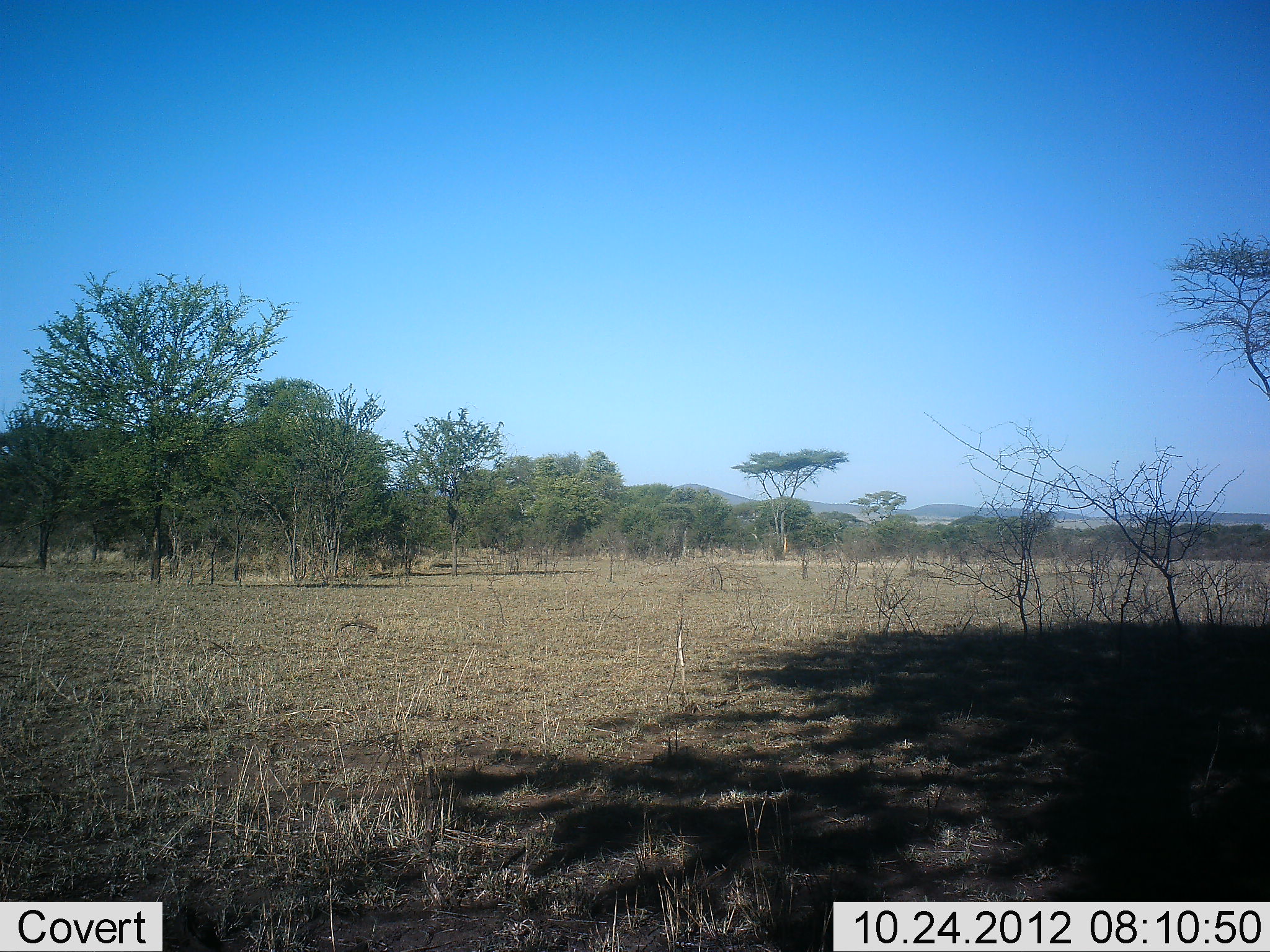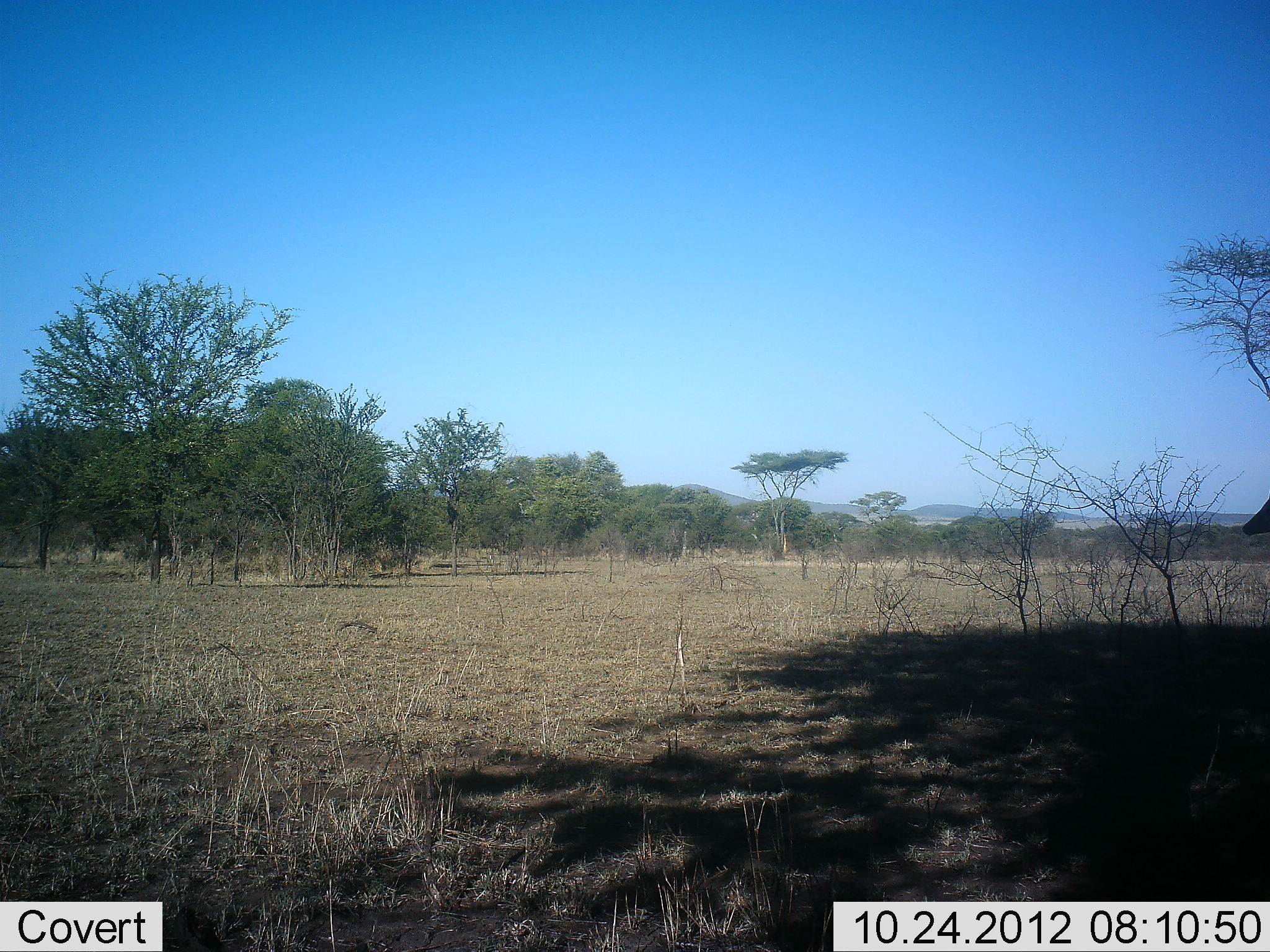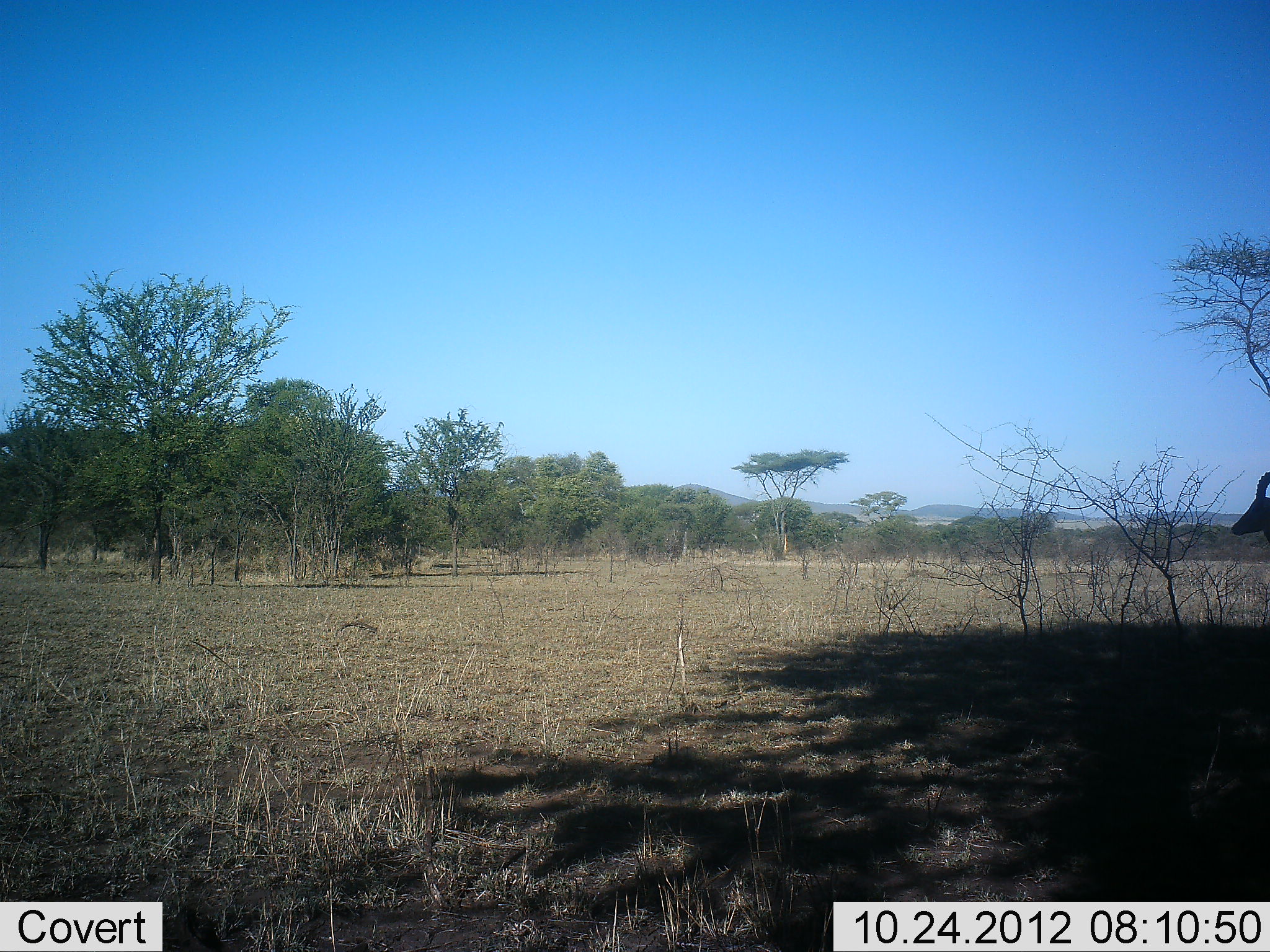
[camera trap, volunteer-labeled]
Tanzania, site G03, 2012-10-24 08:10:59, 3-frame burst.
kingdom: Animalia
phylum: Chordata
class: Mammalia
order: Artiodactyla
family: Bovidae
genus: Eudorcas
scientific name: Eudorcas thomsonii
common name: thomson's gazelle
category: gazellethomsons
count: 1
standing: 50%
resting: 0%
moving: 67%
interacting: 0%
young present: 0%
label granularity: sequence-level